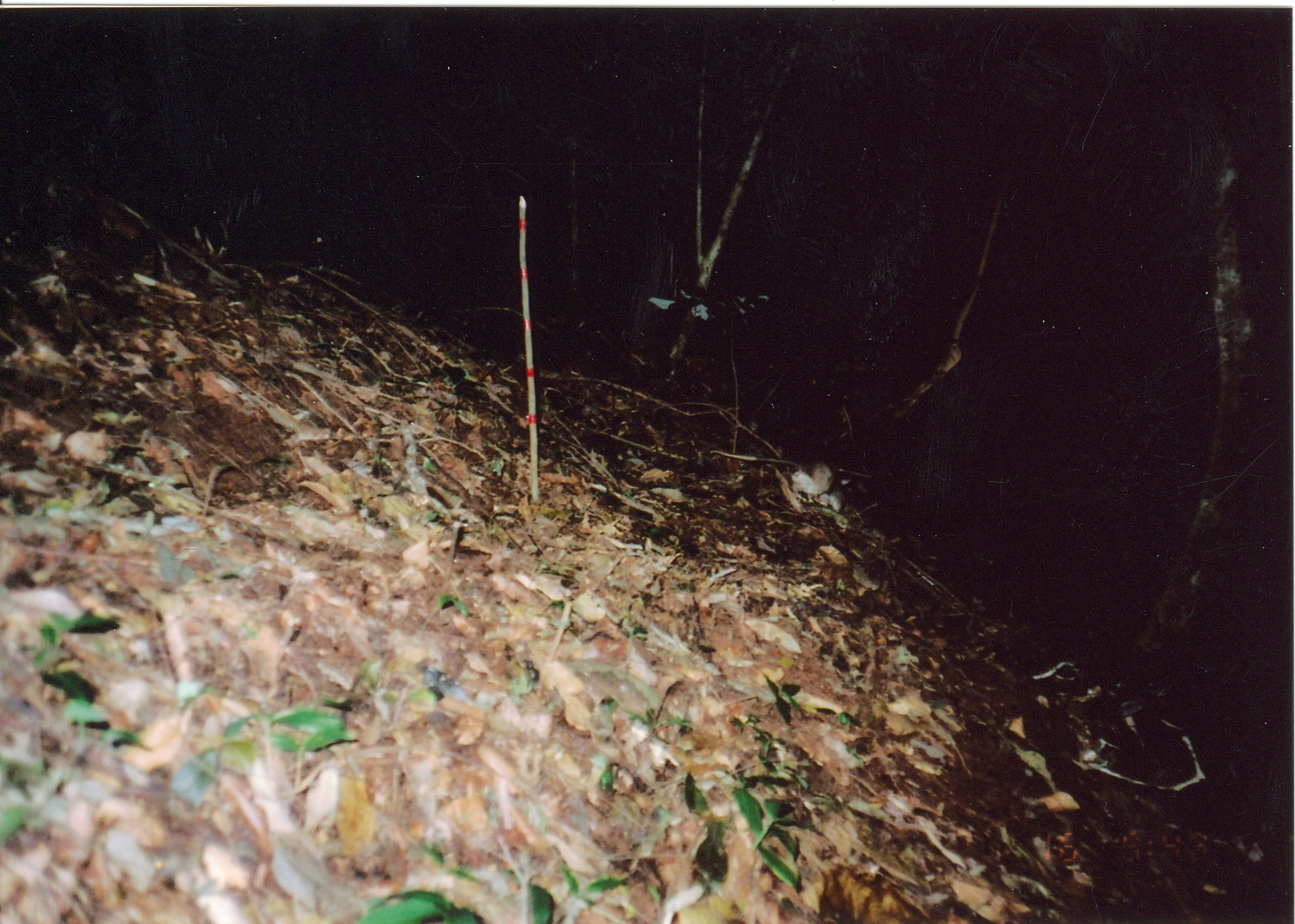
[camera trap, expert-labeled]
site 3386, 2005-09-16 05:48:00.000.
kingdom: Animalia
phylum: Chordata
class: Mammalia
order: Rodentia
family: Nesomyidae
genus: Cricetomys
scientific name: Cricetomys gambianus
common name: african giant pouched rat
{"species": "Cricetomys gambianus (african giant pouched rat)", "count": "1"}